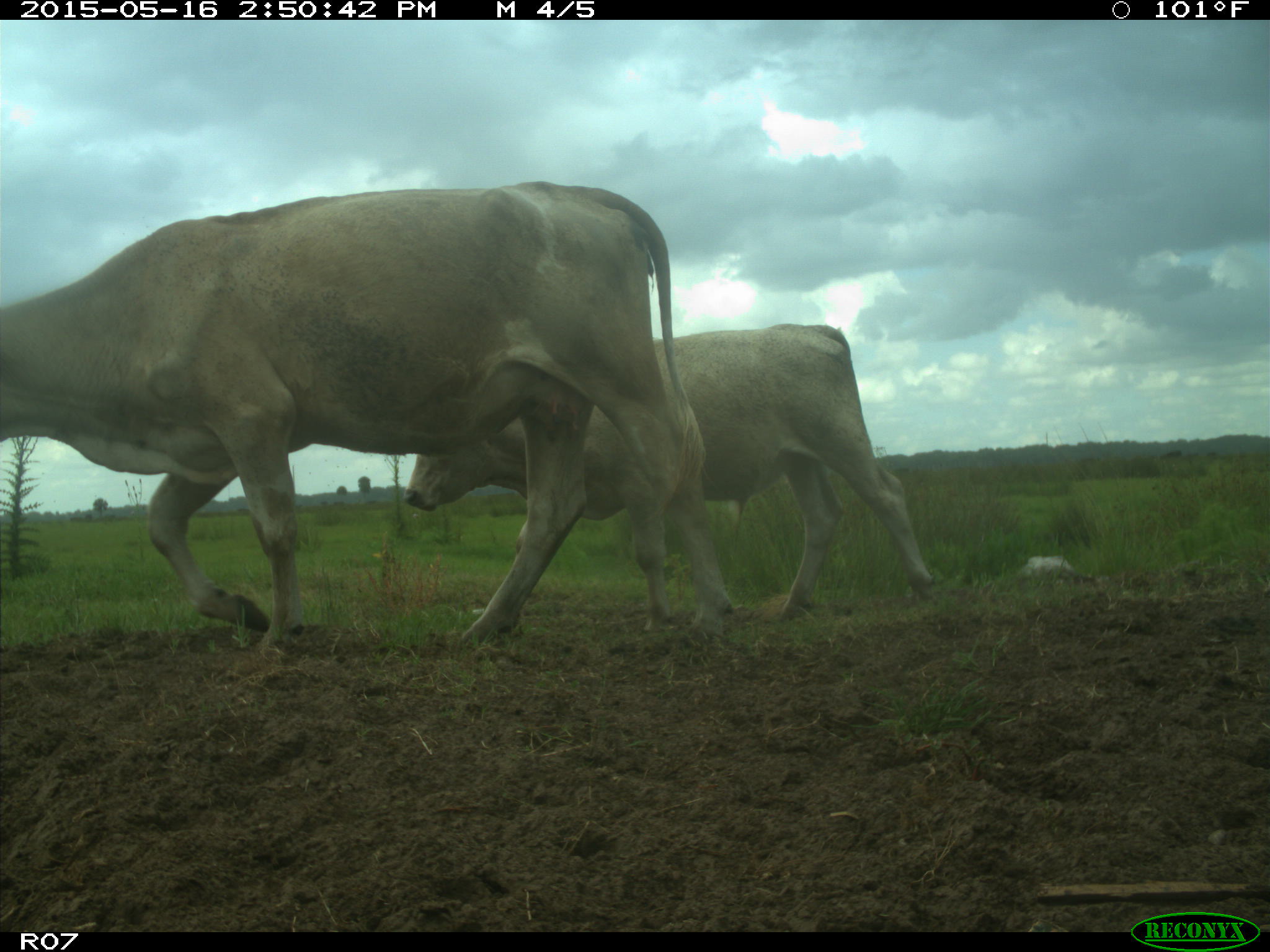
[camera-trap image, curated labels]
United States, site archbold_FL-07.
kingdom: Animalia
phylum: Chordata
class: Mammalia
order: Artiodactyla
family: Bovidae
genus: Bos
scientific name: Bos taurus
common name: domestic cow